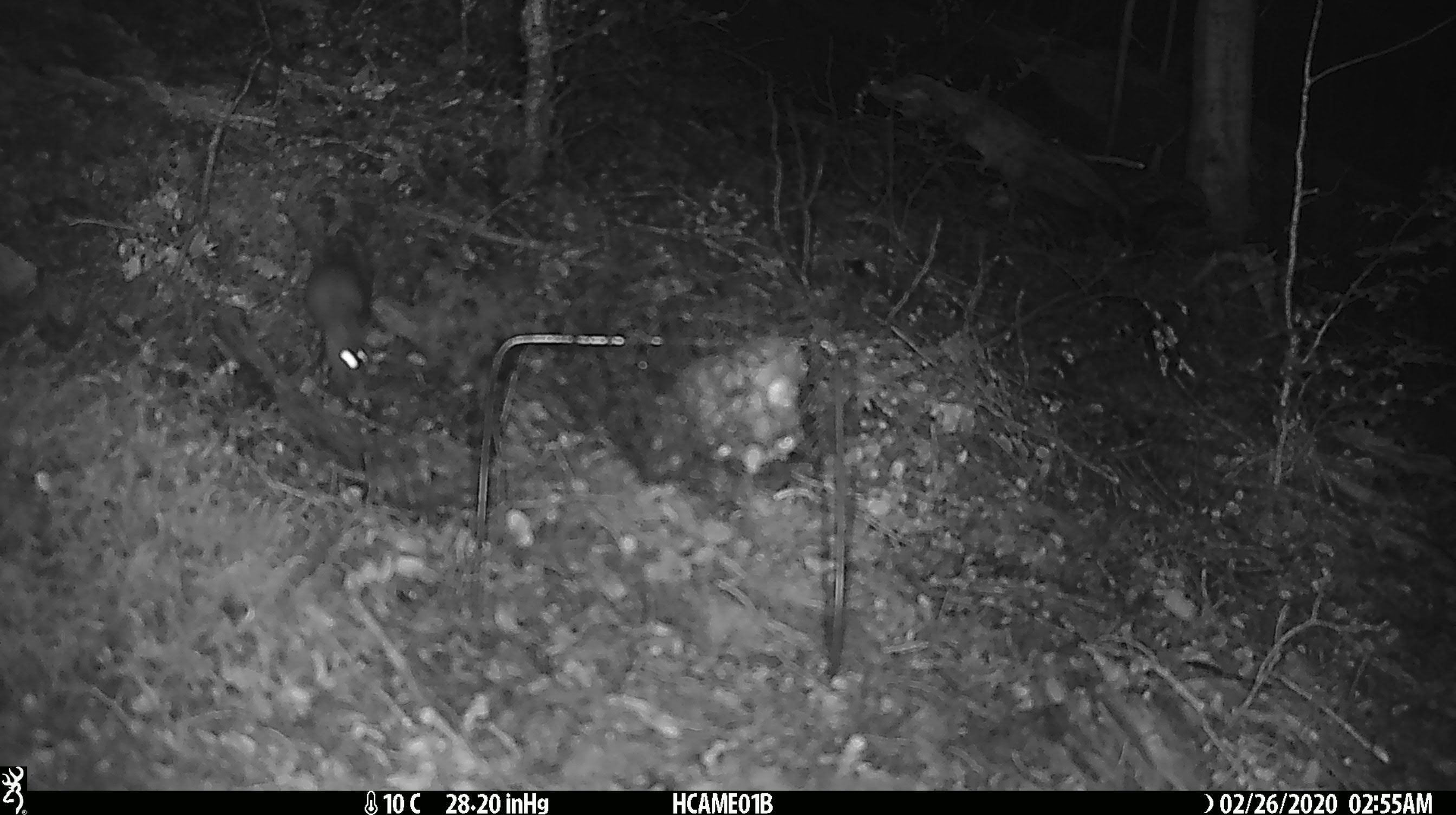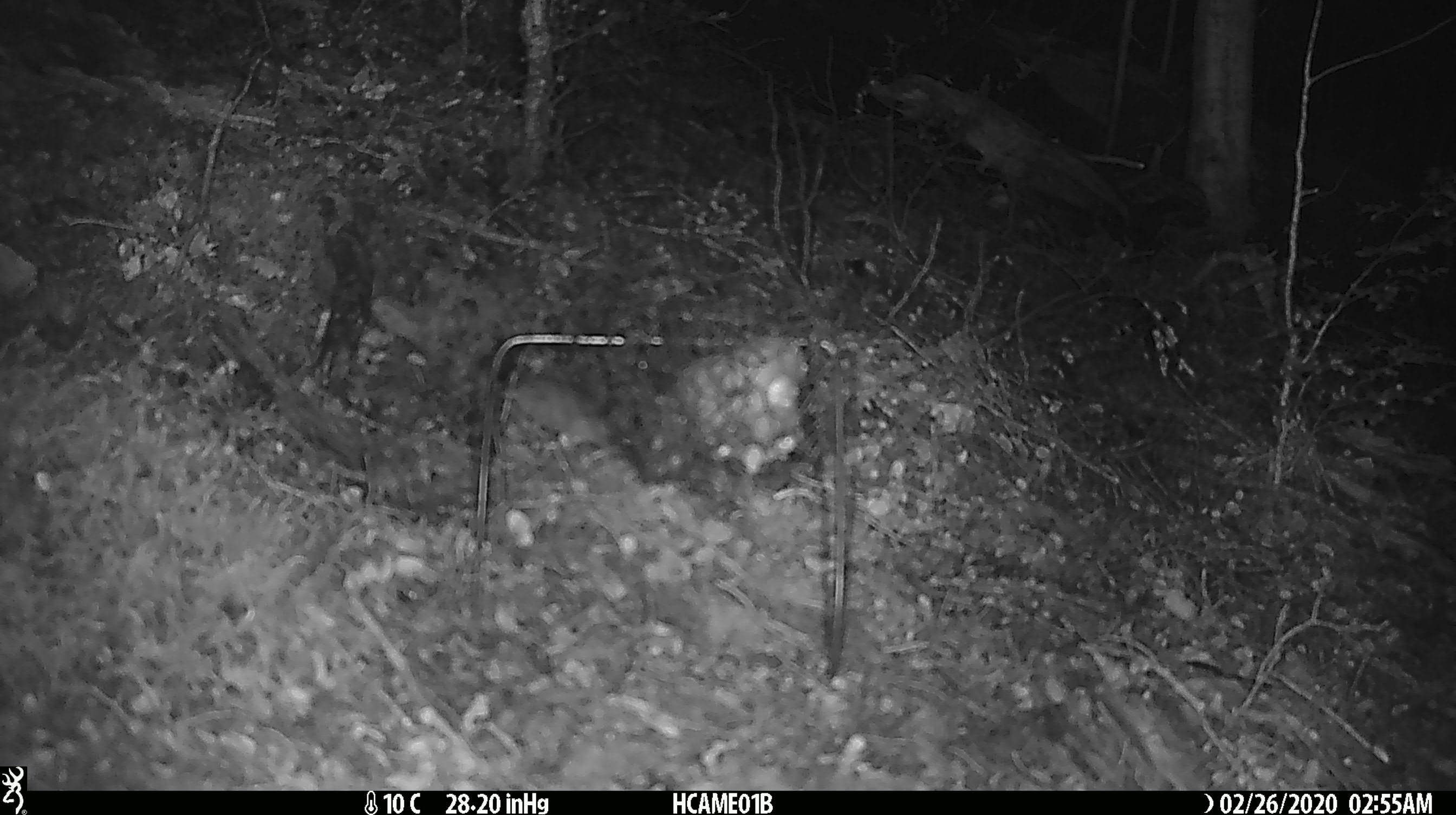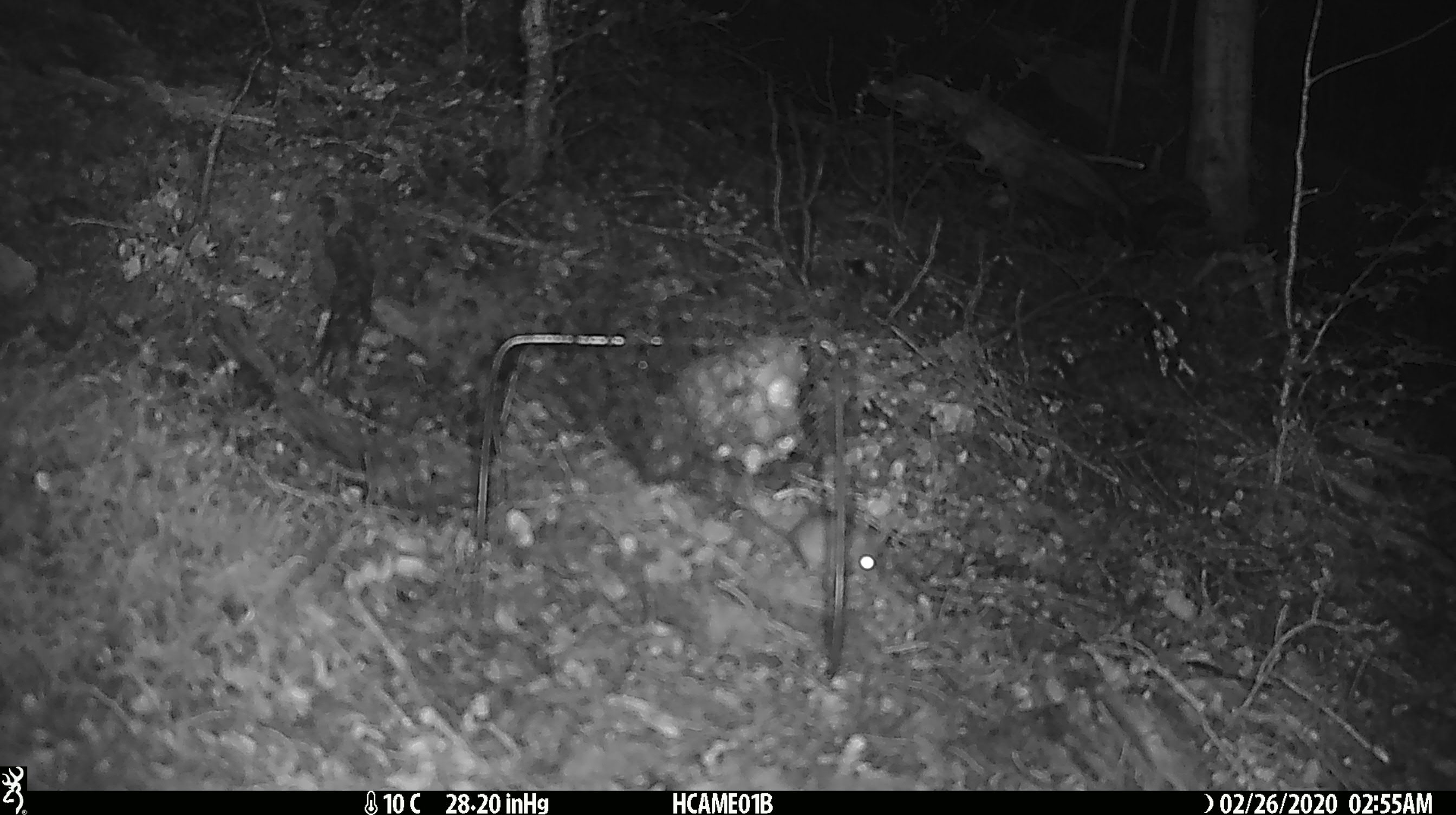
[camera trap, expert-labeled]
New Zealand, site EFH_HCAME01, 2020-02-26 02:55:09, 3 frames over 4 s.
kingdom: Animalia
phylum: Chordata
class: Mammalia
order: Rodentia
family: Muridae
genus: Mus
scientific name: Mus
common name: mouse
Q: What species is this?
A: Mouse (Mus).